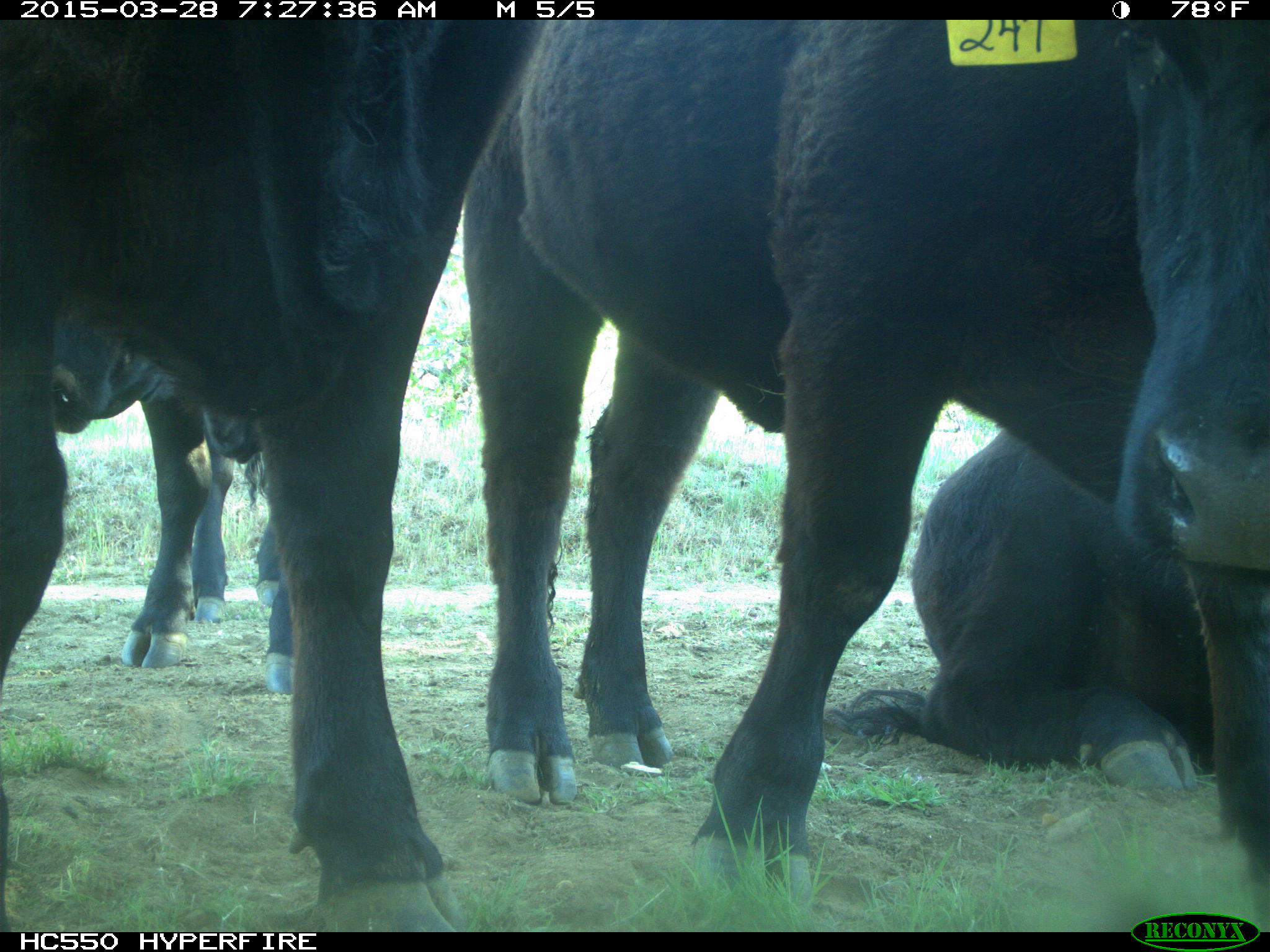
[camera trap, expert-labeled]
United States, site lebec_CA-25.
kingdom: Animalia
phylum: Chordata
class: Mammalia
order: Artiodactyla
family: Bovidae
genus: Bos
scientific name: Bos taurus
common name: domestic cow